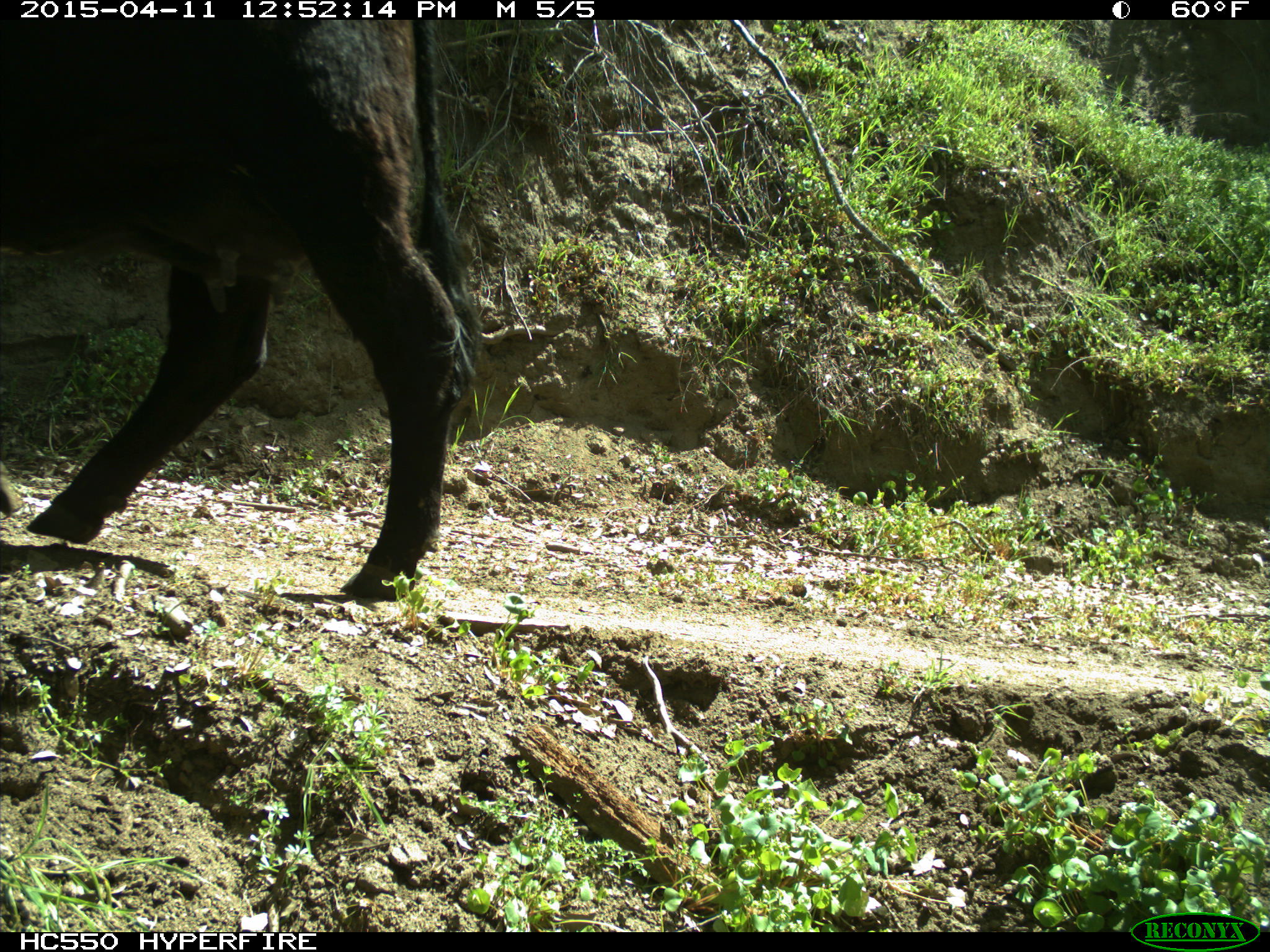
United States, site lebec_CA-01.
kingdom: Animalia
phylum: Chordata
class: Mammalia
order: Artiodactyla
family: Bovidae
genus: Bos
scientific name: Bos taurus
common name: domestic cow